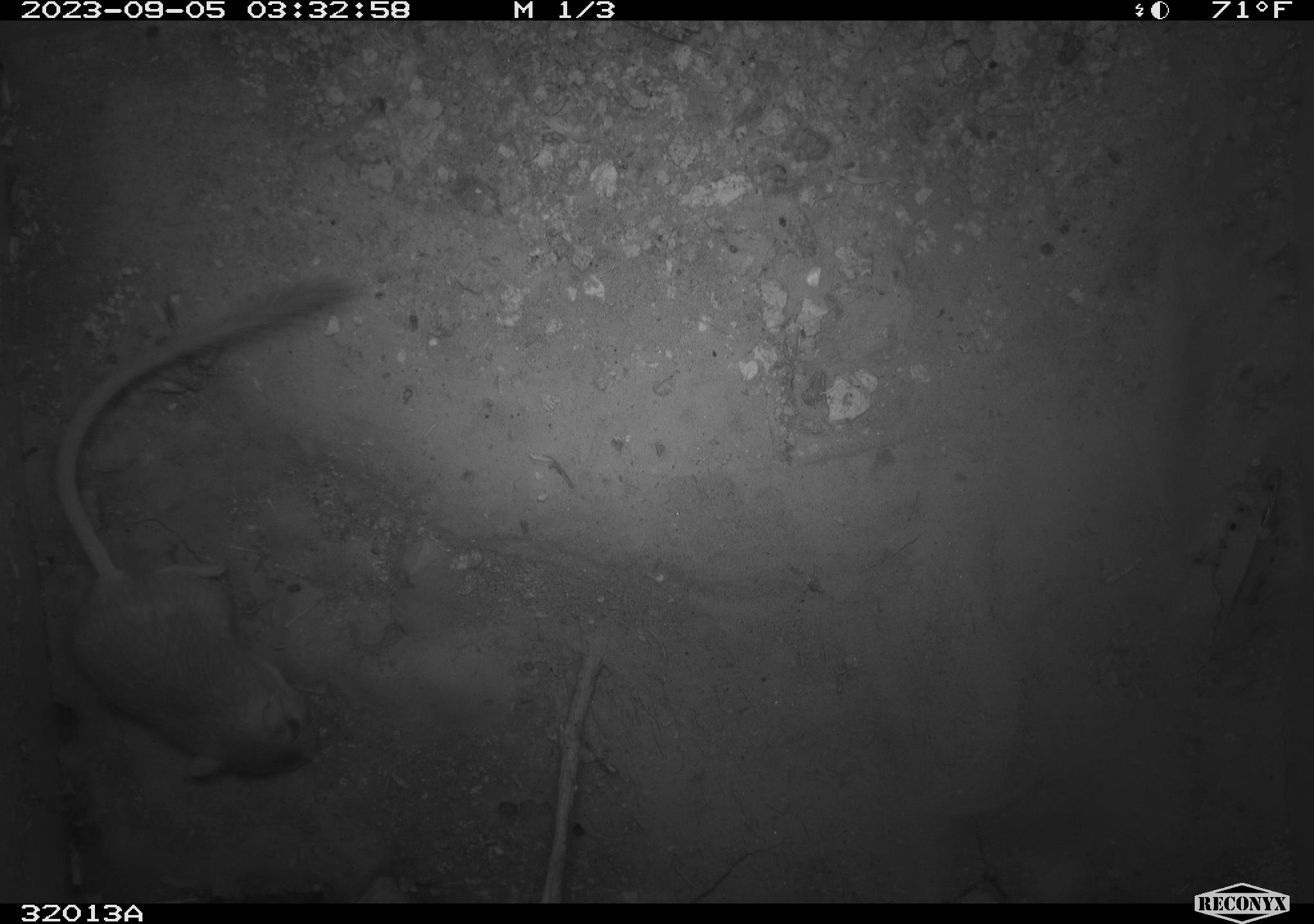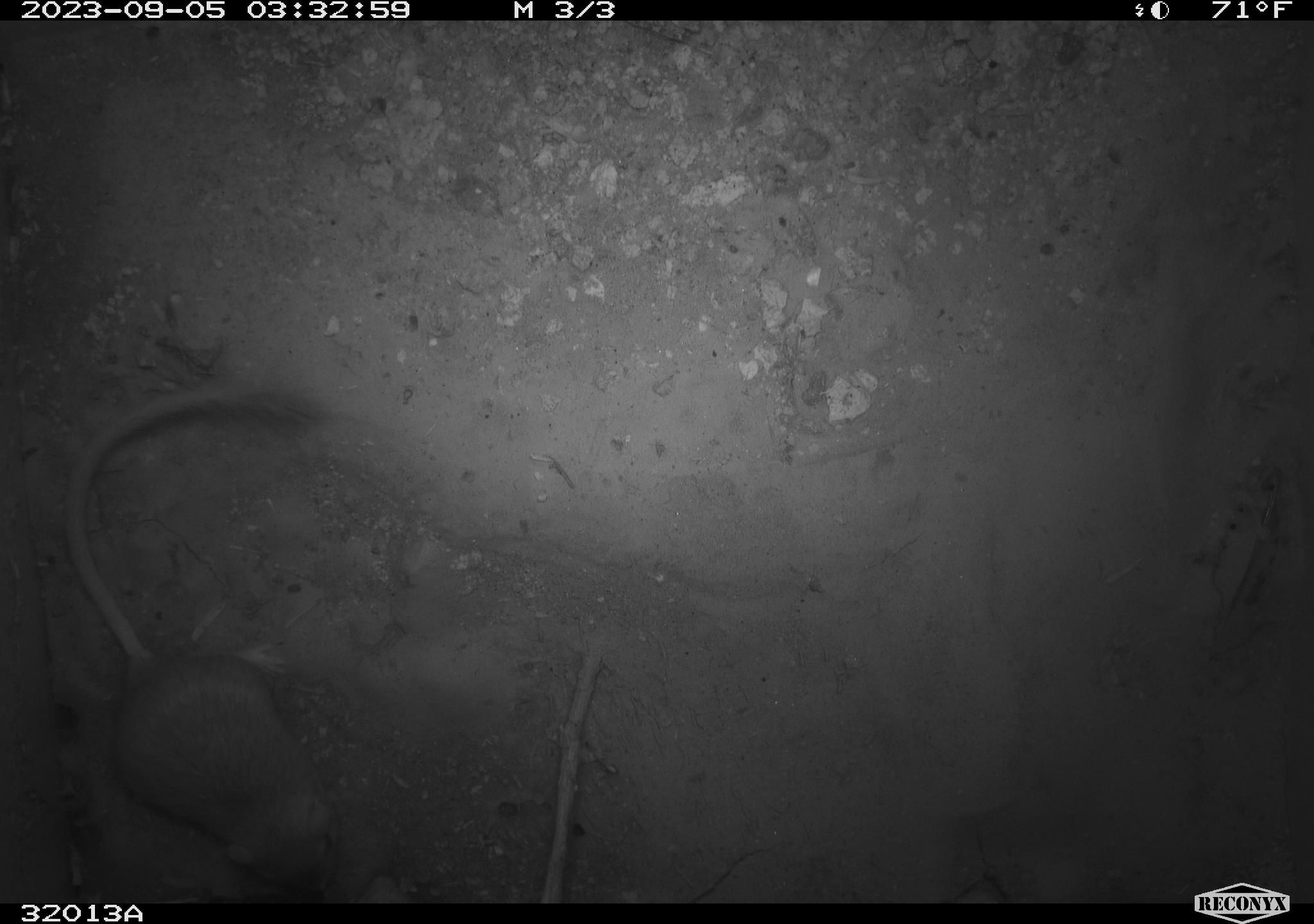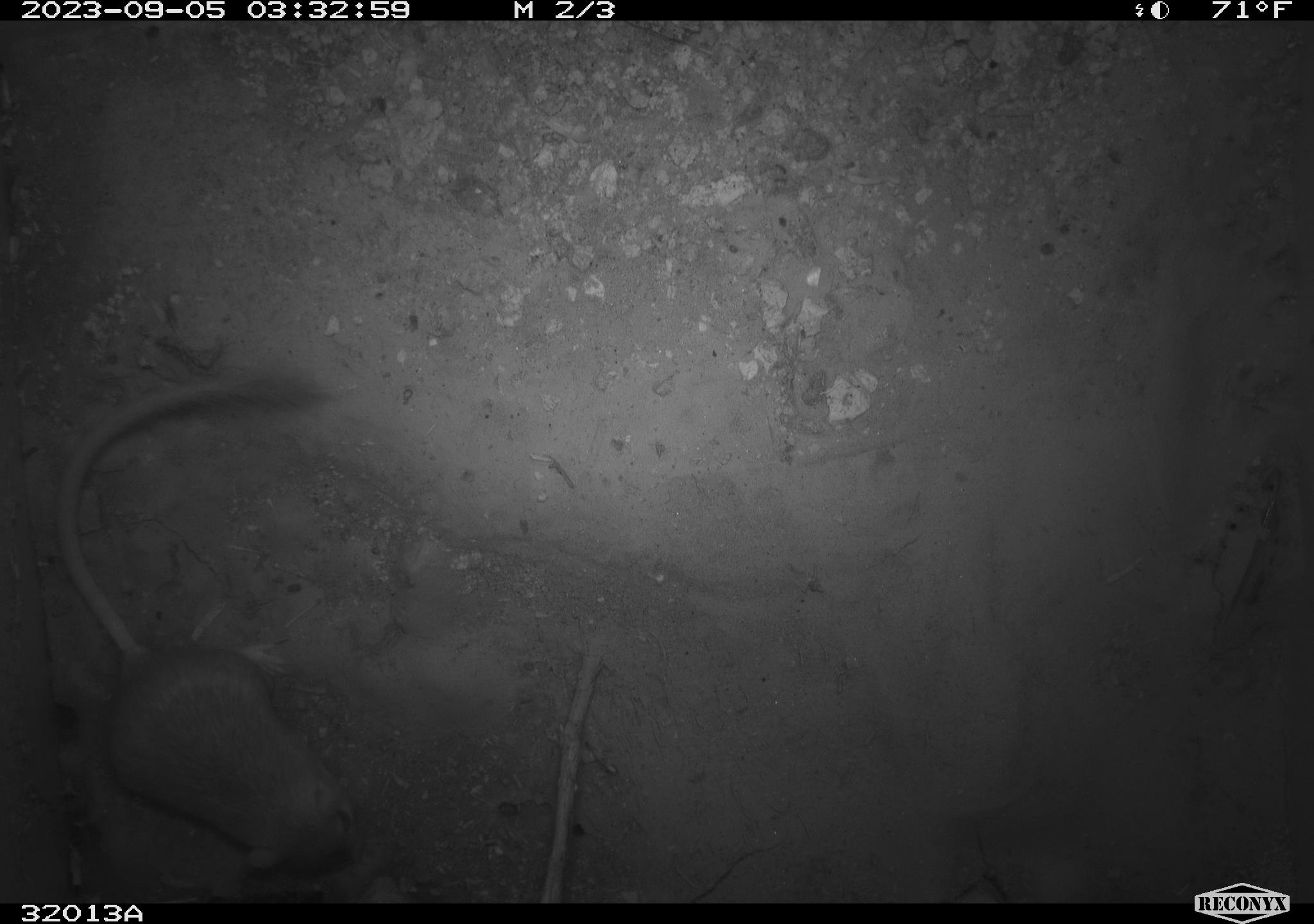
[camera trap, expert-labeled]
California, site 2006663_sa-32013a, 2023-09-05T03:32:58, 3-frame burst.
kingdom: Animalia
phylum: Chordata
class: Mammalia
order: Rodentia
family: Heteromyidae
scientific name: Heteromyidae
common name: kangaroo rats and pocket mice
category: heteromyidae family